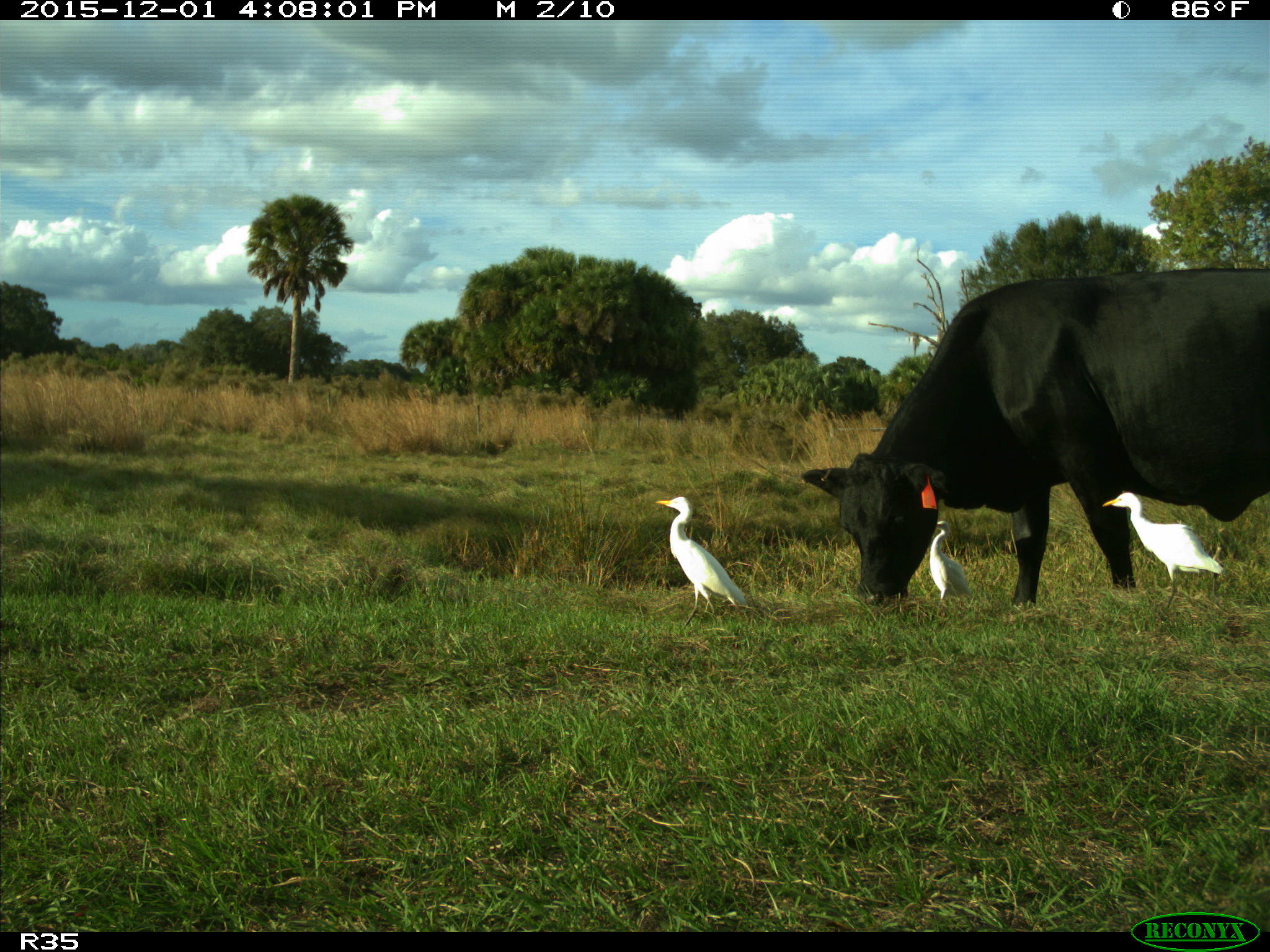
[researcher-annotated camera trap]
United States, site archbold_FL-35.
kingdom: Animalia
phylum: Chordata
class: Mammalia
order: Artiodactyla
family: Bovidae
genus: Bos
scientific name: Bos taurus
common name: domestic cow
Bos taurus (domestic cow).